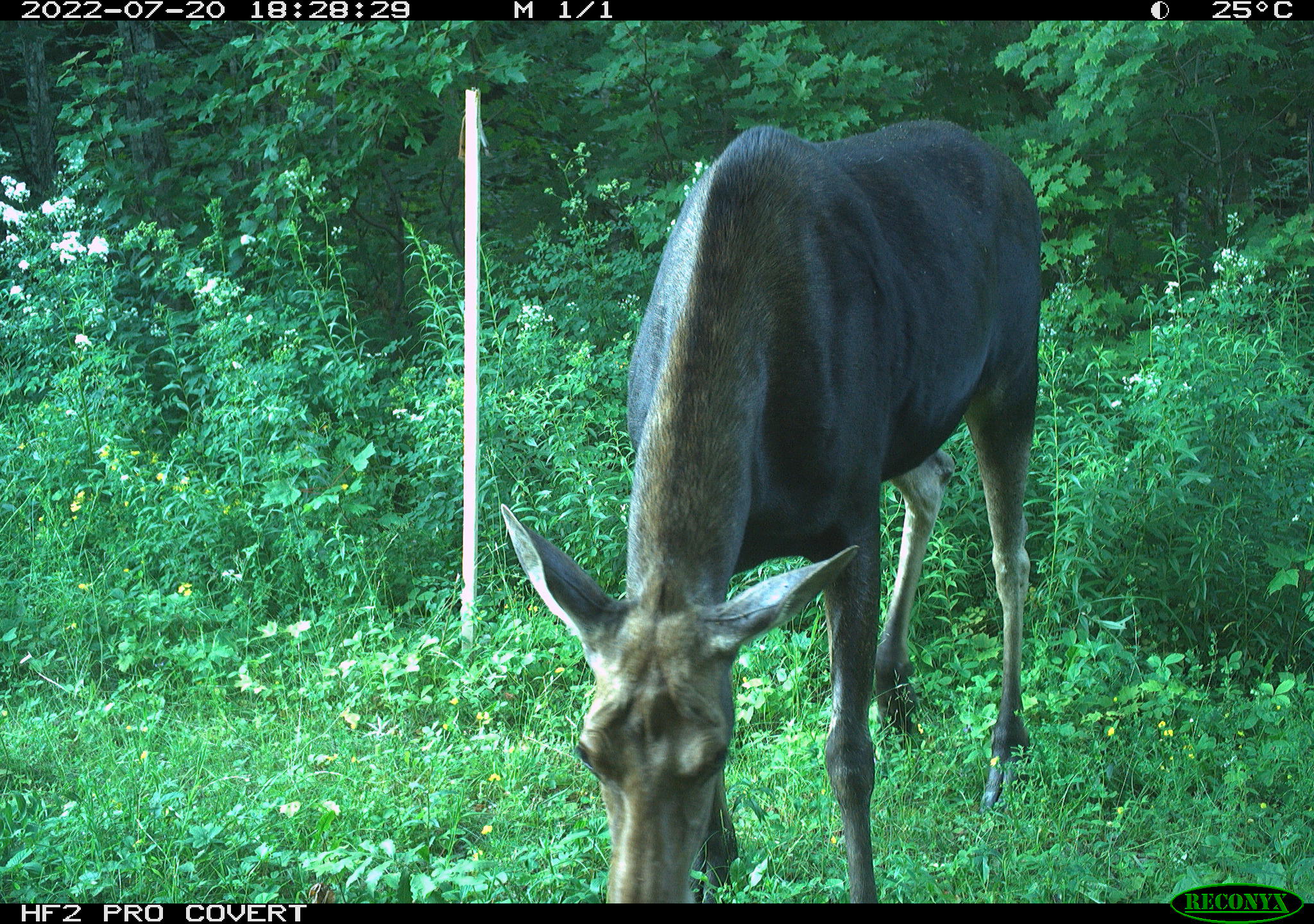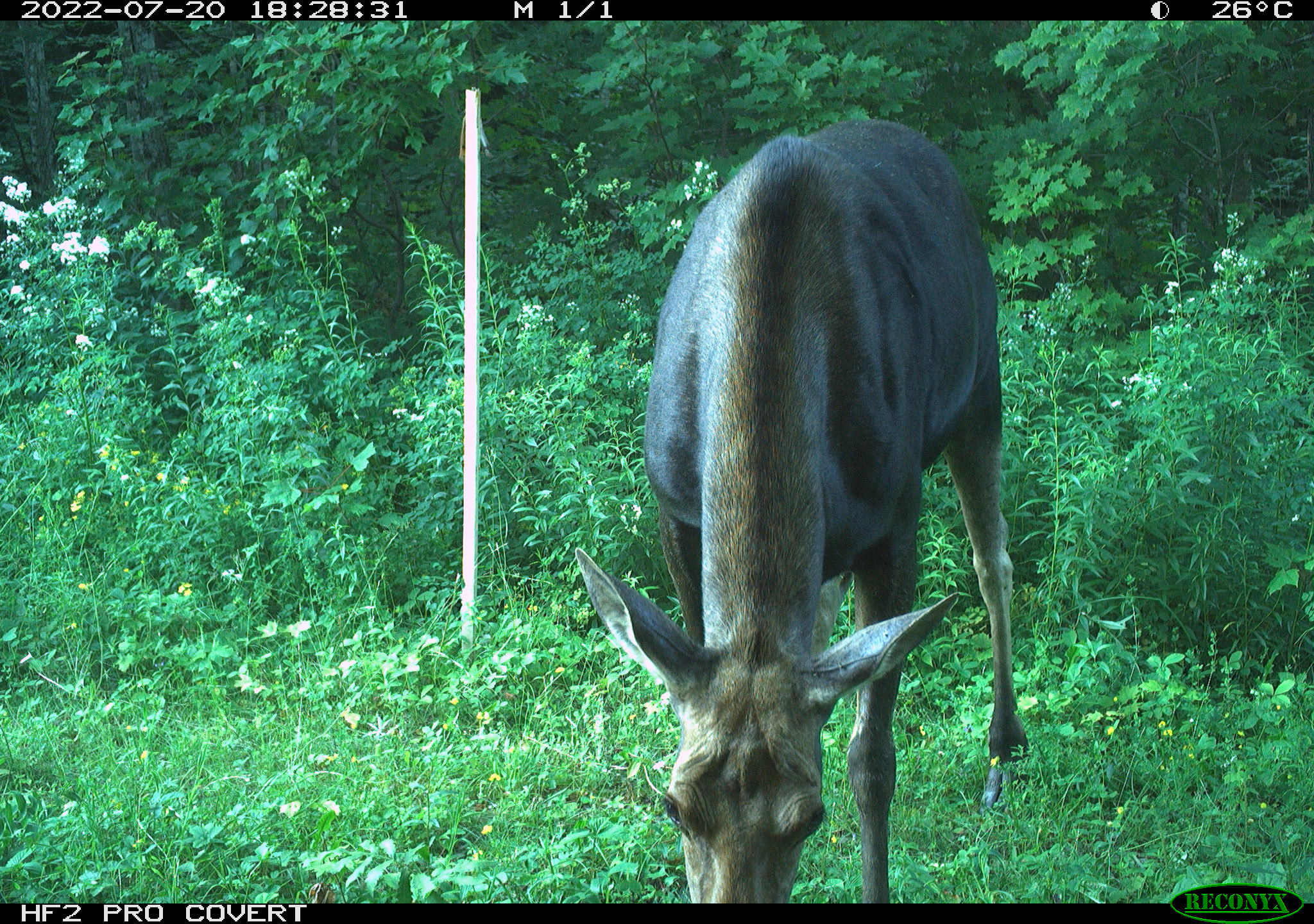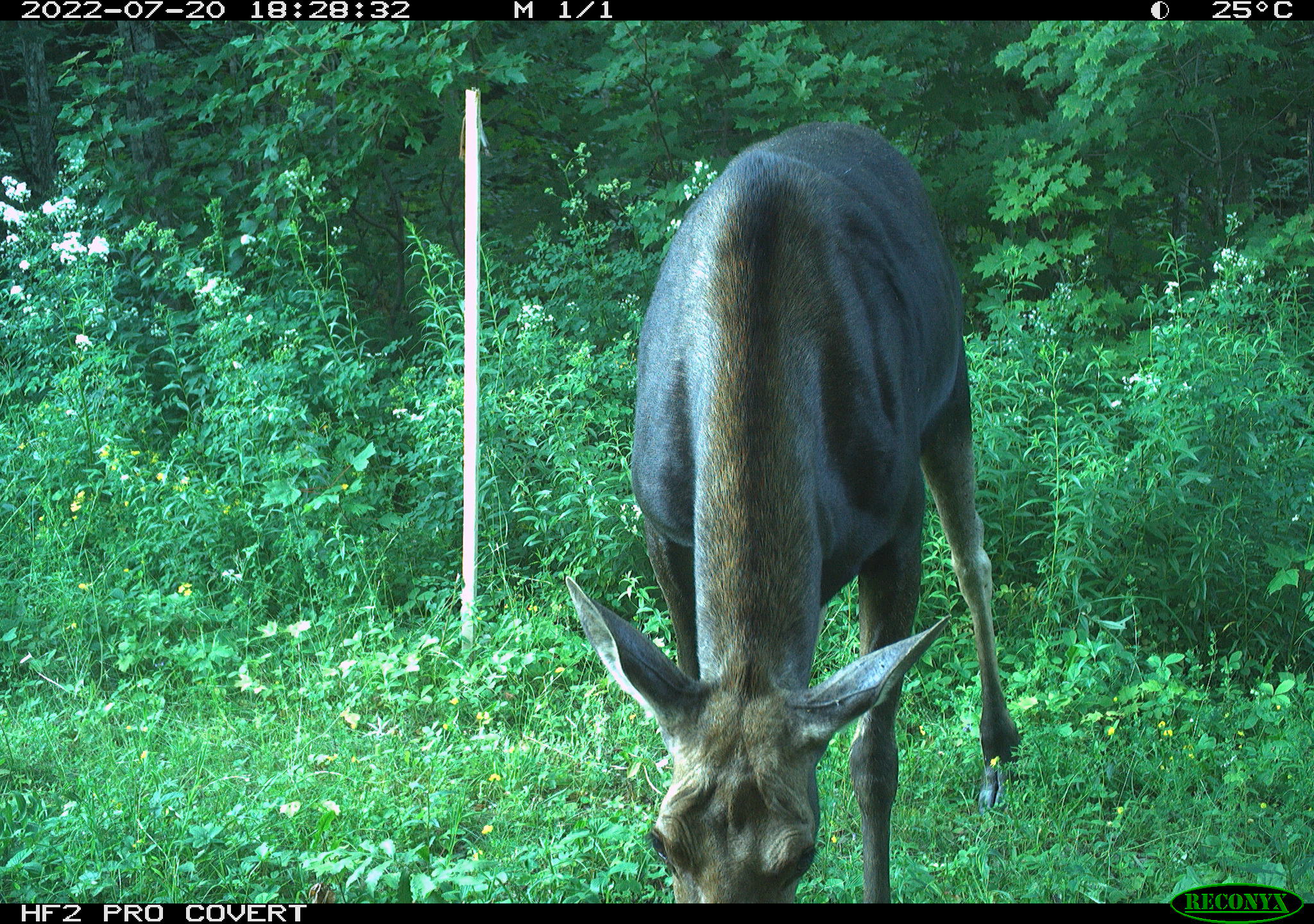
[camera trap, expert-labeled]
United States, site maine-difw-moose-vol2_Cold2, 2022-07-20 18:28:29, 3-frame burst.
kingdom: Animalia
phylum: Chordata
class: Mammalia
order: Artiodactyla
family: Cervidae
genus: Alces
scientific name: Alces alces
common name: moose